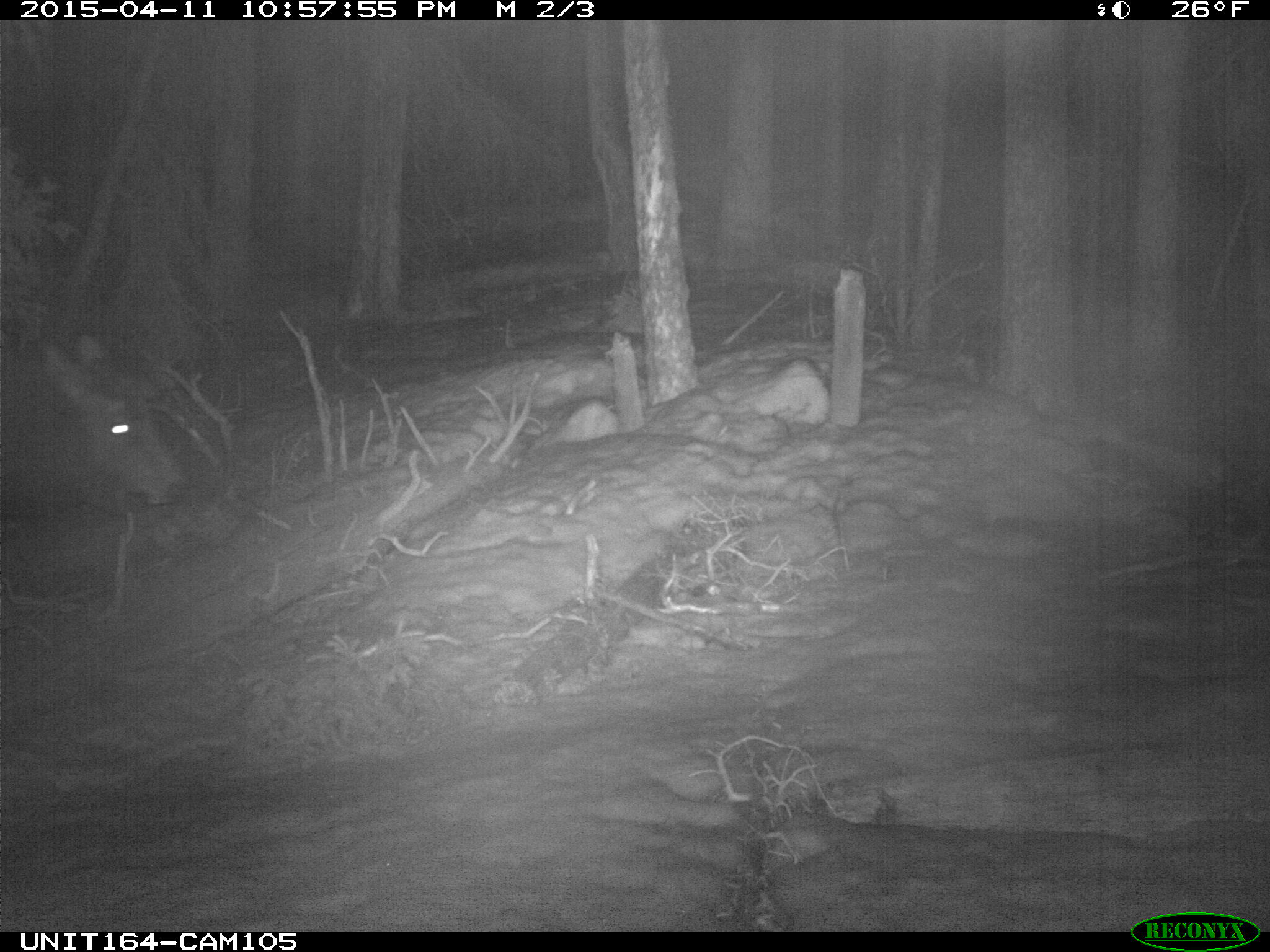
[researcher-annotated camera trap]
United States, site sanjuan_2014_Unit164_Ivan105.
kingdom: Animalia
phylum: Chordata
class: Mammalia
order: Artiodactyla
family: Cervidae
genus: Cervus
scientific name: Cervus elaphus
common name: red deer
Cervus elaphus (red deer).